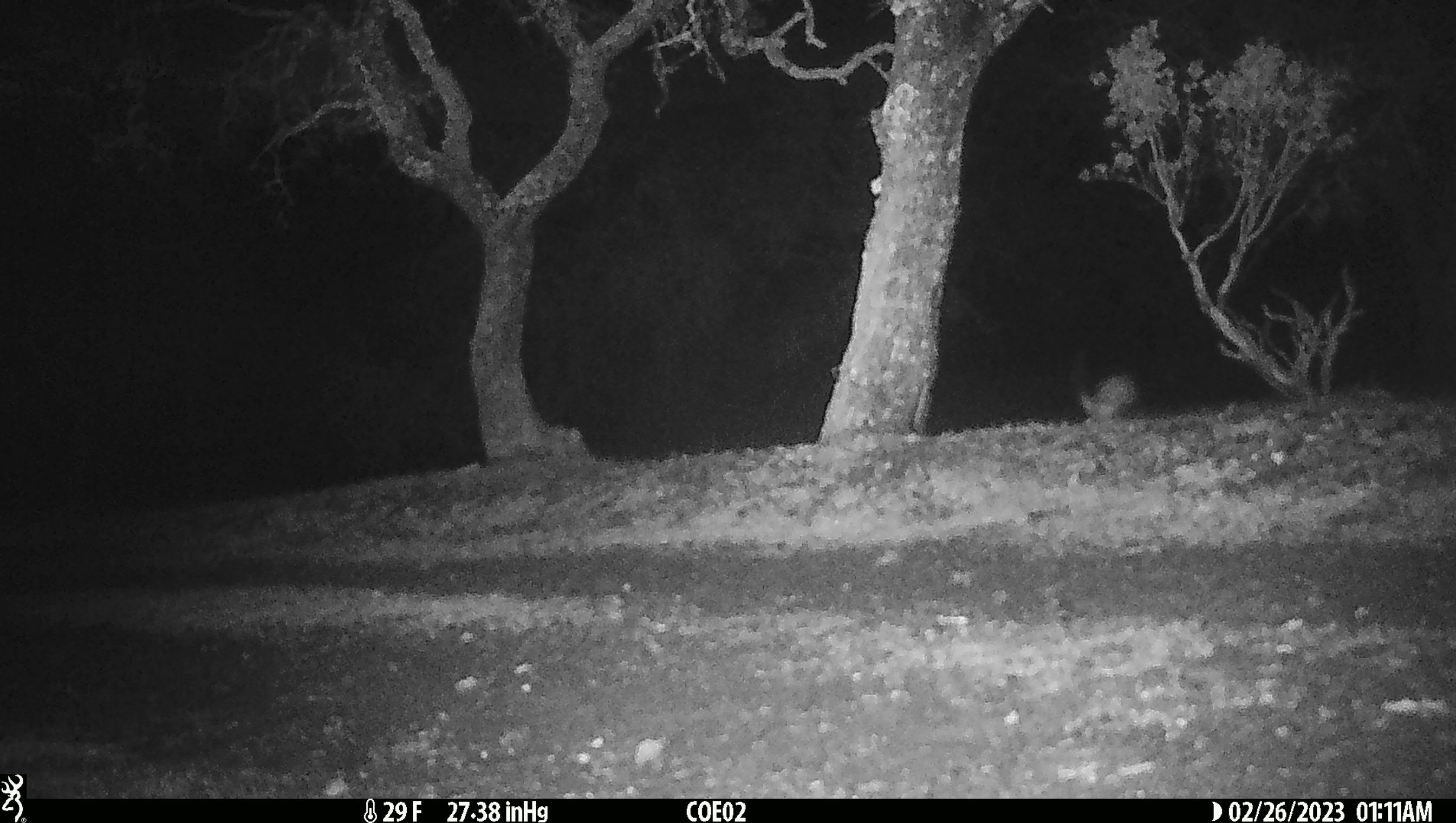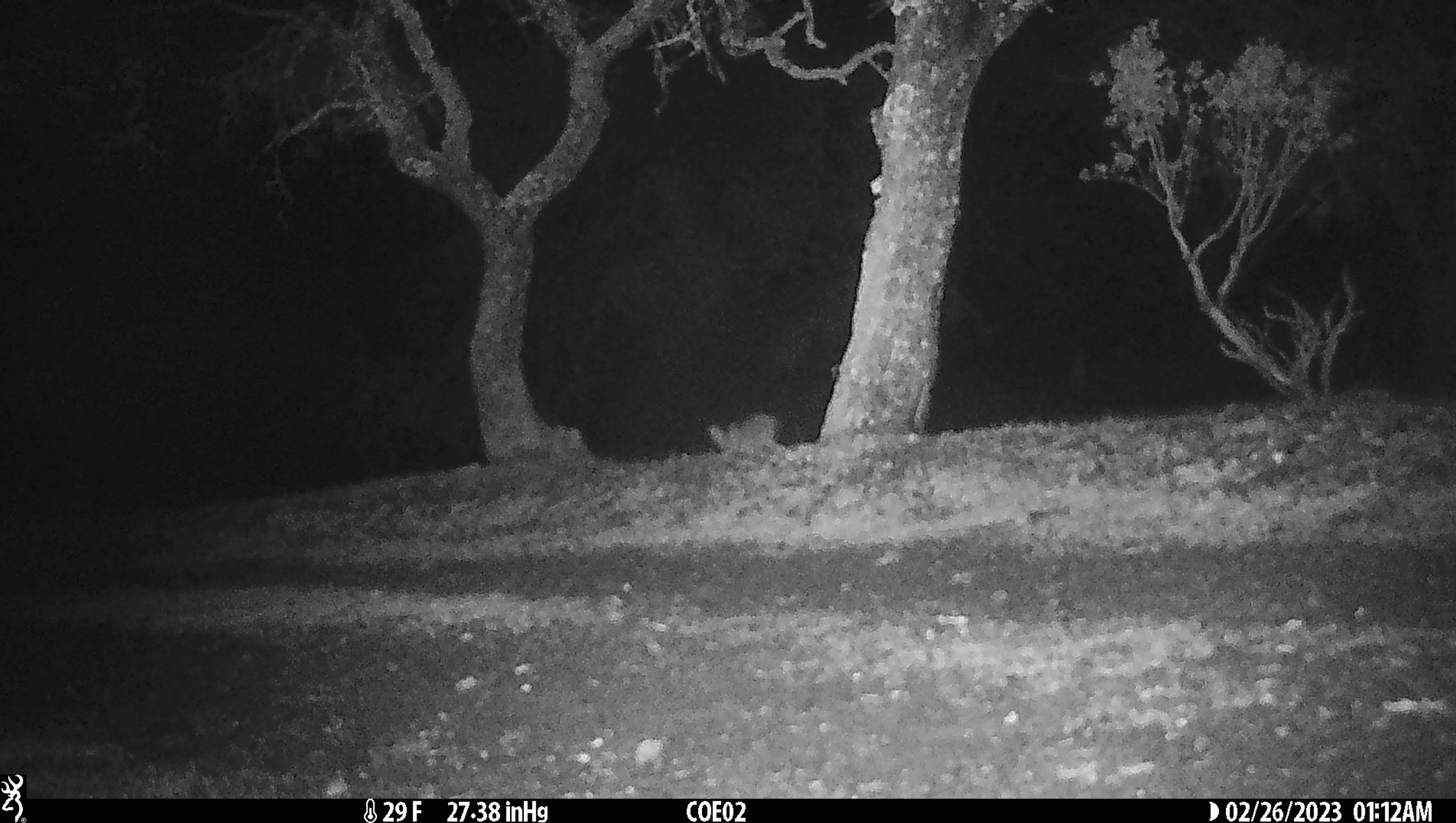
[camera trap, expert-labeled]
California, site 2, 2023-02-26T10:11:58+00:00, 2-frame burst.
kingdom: Animalia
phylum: Chordata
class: Mammalia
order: Lagomorpha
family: Leporidae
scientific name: Leporidae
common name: rabbit